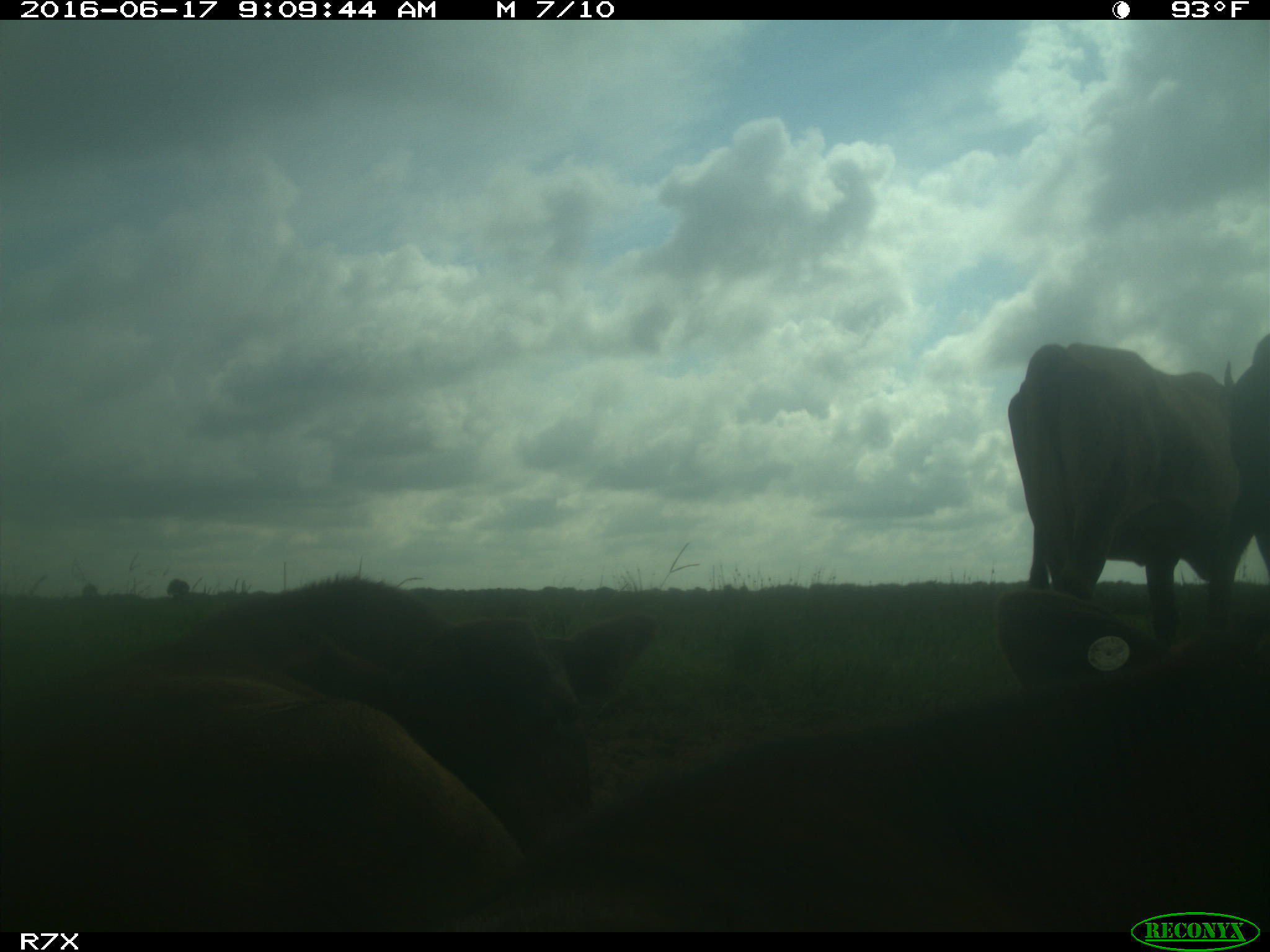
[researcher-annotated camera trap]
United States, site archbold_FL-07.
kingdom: Animalia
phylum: Chordata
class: Mammalia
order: Artiodactyla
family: Bovidae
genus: Bos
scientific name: Bos taurus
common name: domestic cow